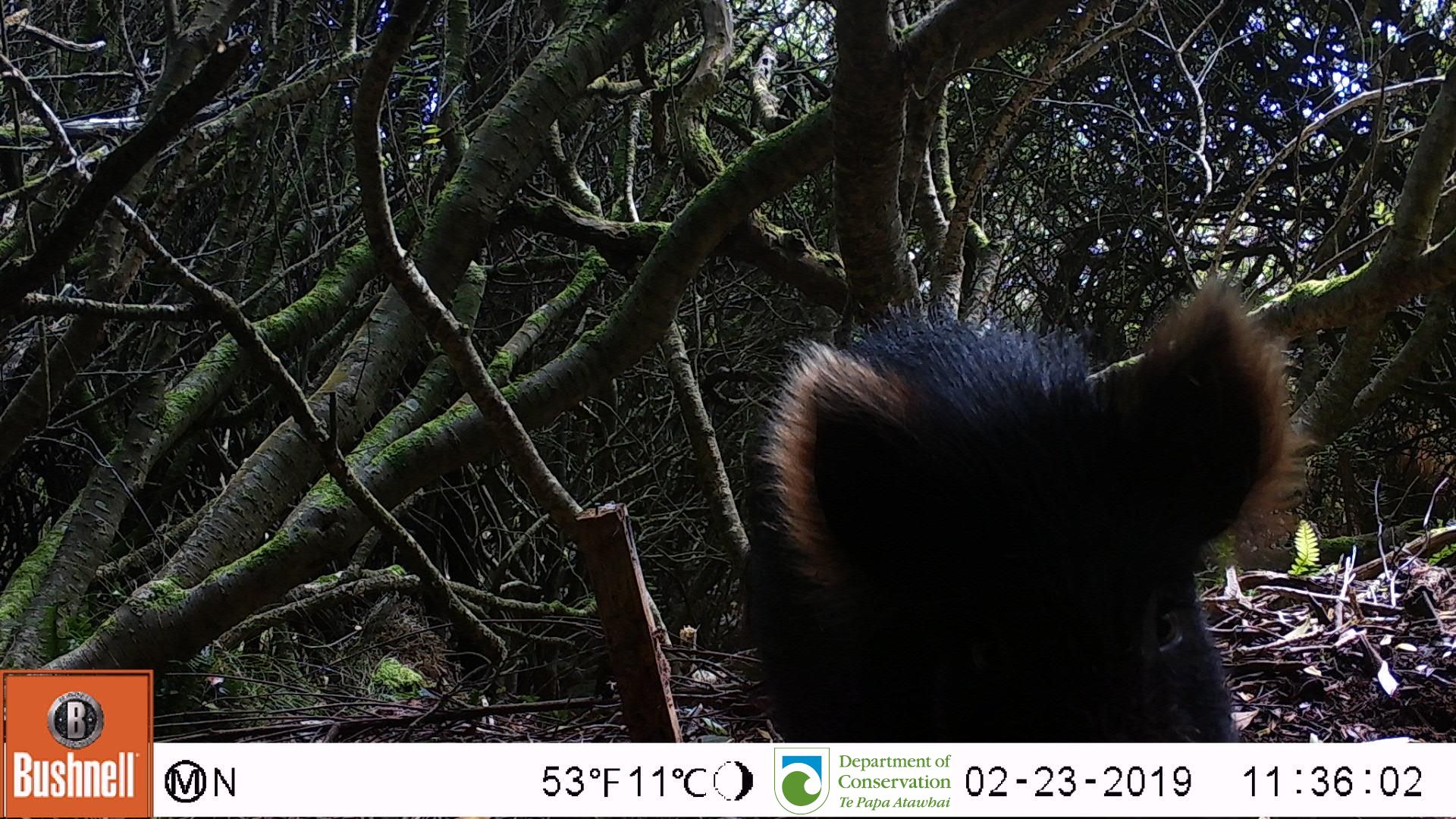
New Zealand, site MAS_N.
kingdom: Animalia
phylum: Chordata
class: Mammalia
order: Artiodactyla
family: Suidae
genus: Sus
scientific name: Sus scrofa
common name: pig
Pig (Sus scrofa).